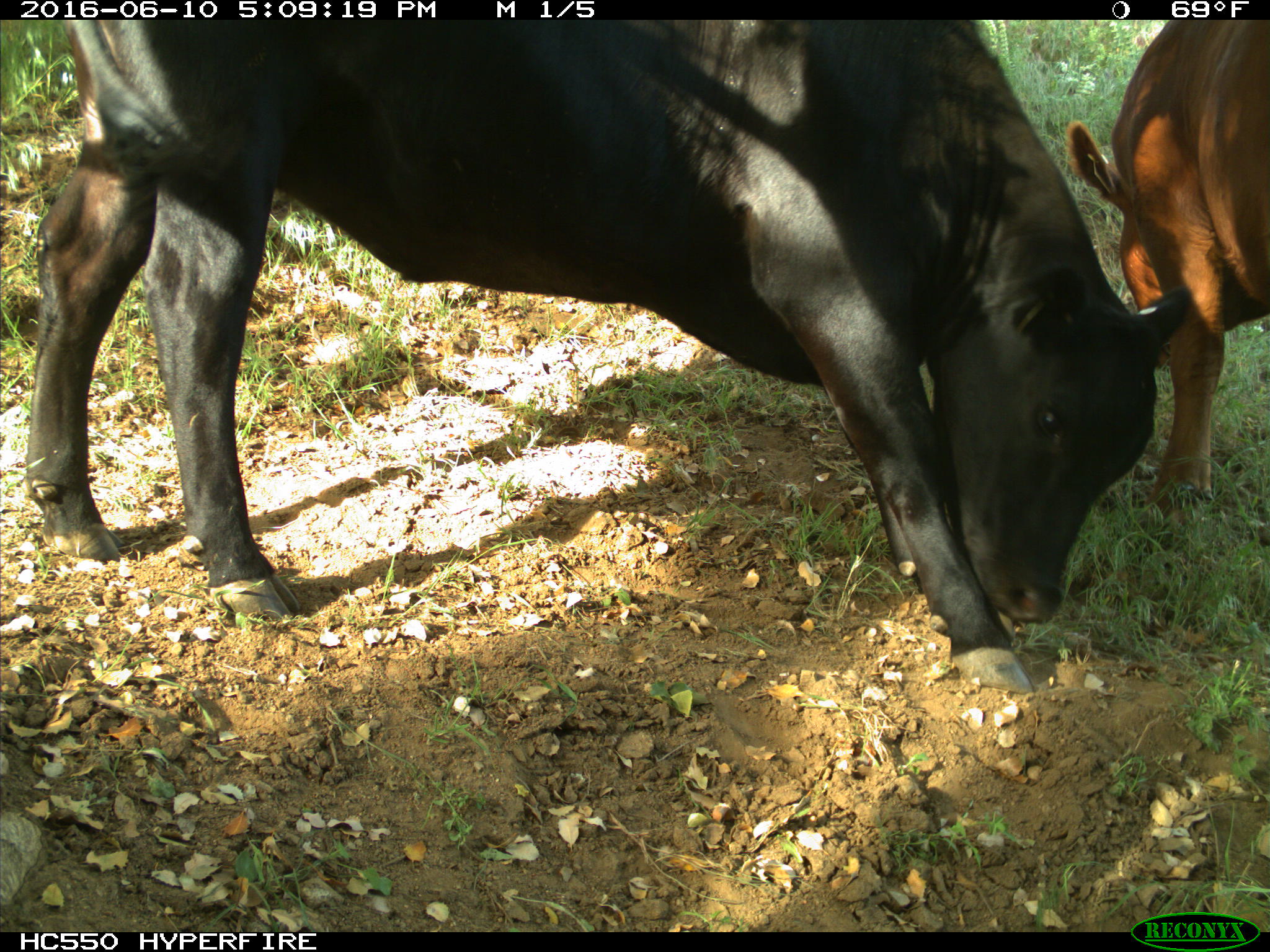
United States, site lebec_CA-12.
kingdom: Animalia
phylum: Chordata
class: Mammalia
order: Artiodactyla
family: Bovidae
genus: Bos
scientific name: Bos taurus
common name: domestic cow